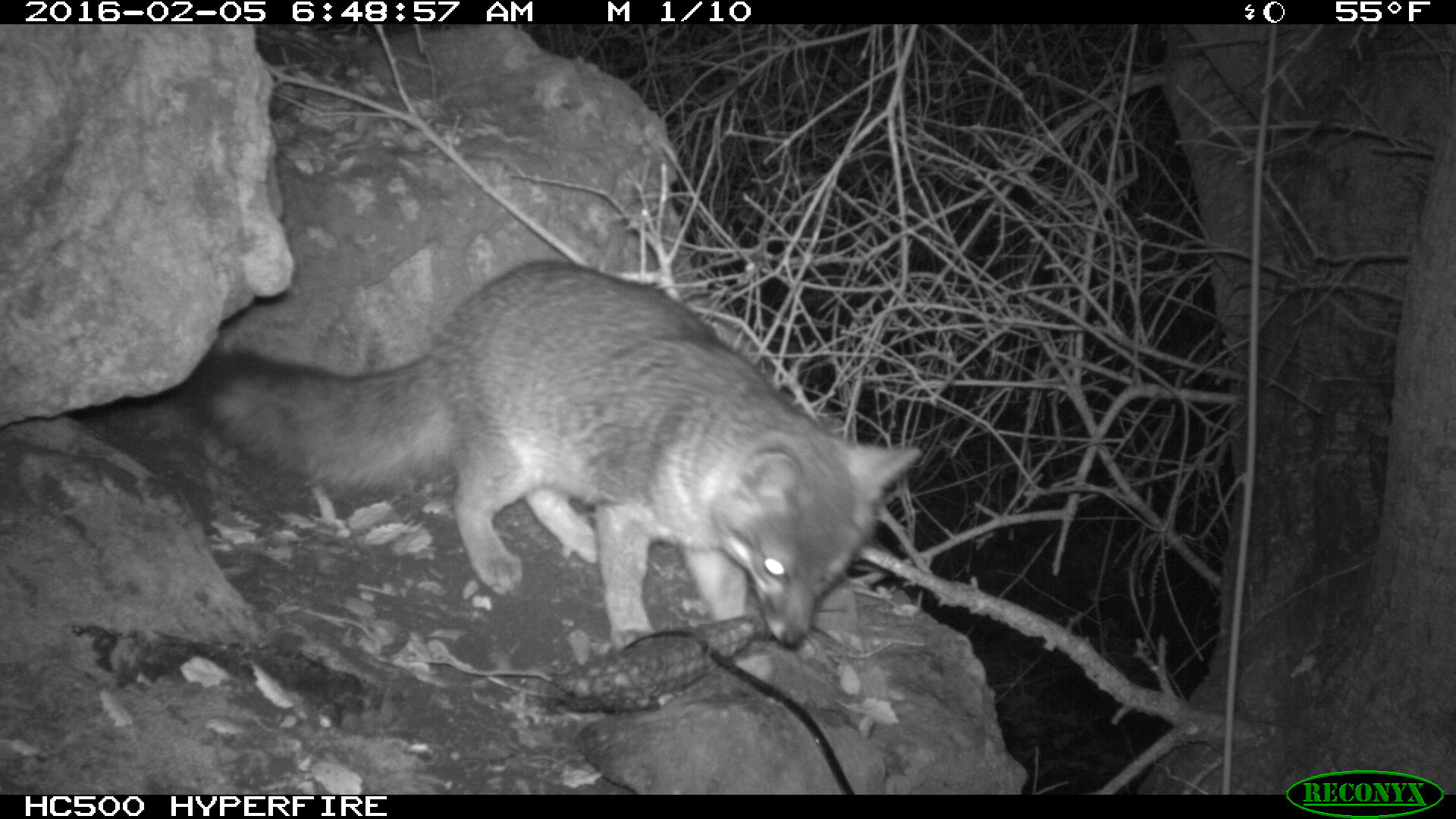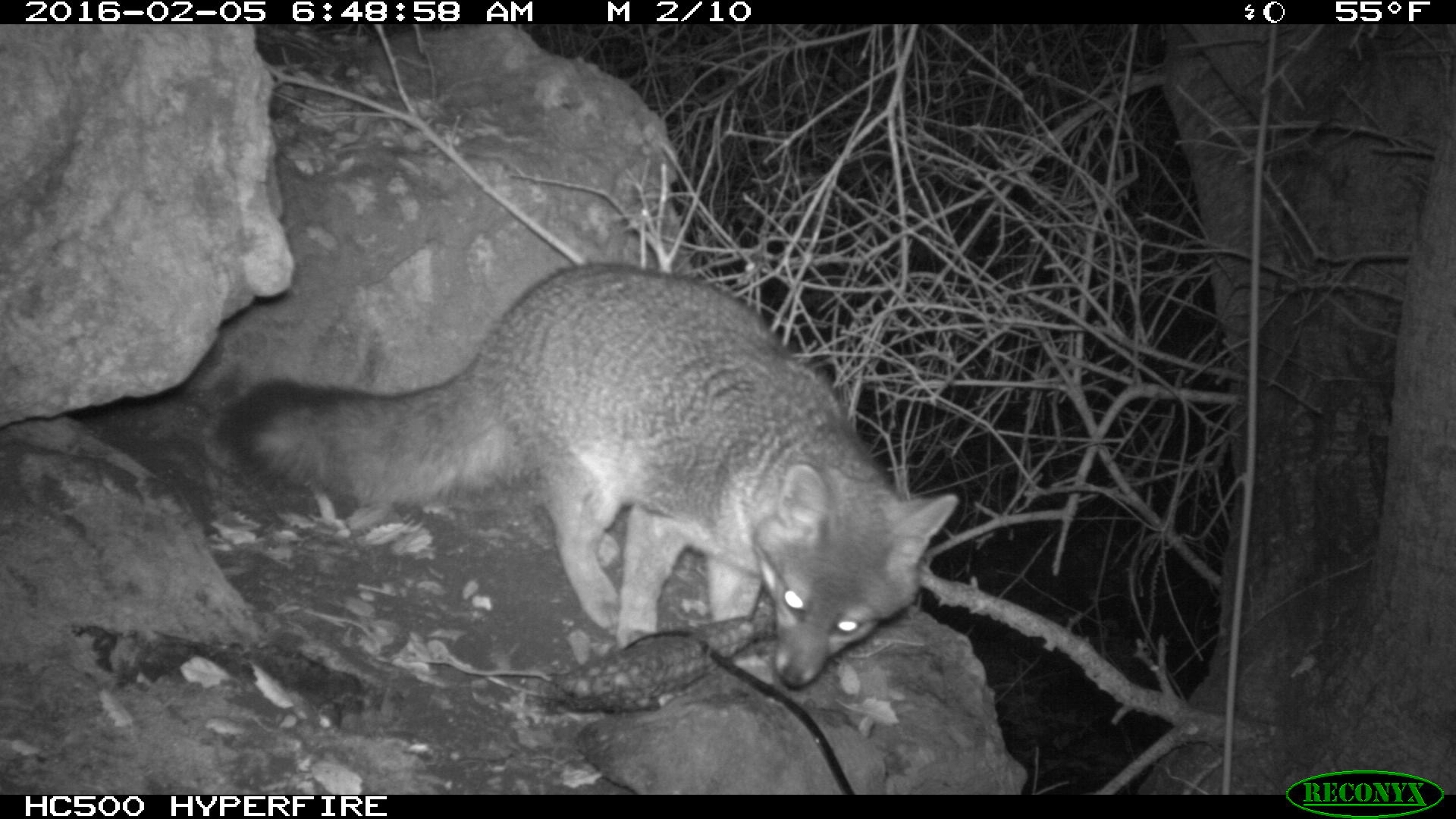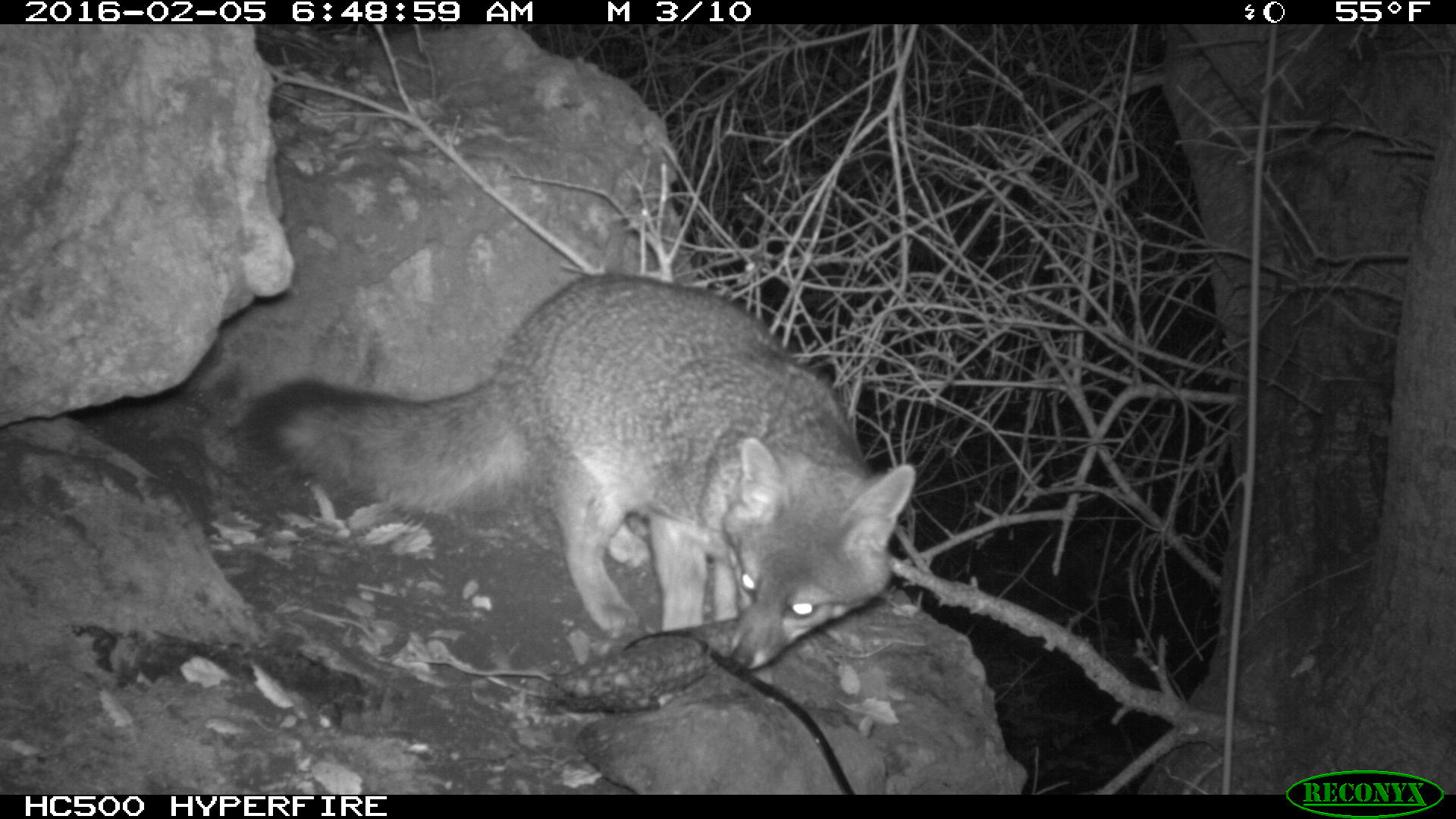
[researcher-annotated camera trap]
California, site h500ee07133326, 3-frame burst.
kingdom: Animalia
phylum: Chordata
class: Mammalia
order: Carnivora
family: Canidae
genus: Urocyon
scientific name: Urocyon littoralis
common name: island fox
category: fox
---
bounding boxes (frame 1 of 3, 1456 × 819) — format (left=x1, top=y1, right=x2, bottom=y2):
fox: (left=183, top=259, right=921, bottom=651)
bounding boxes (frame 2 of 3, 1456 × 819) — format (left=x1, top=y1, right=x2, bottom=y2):
fox: (left=215, top=257, right=962, bottom=690)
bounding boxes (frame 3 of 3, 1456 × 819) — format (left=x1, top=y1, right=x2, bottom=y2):
fox: (left=244, top=271, right=915, bottom=670)